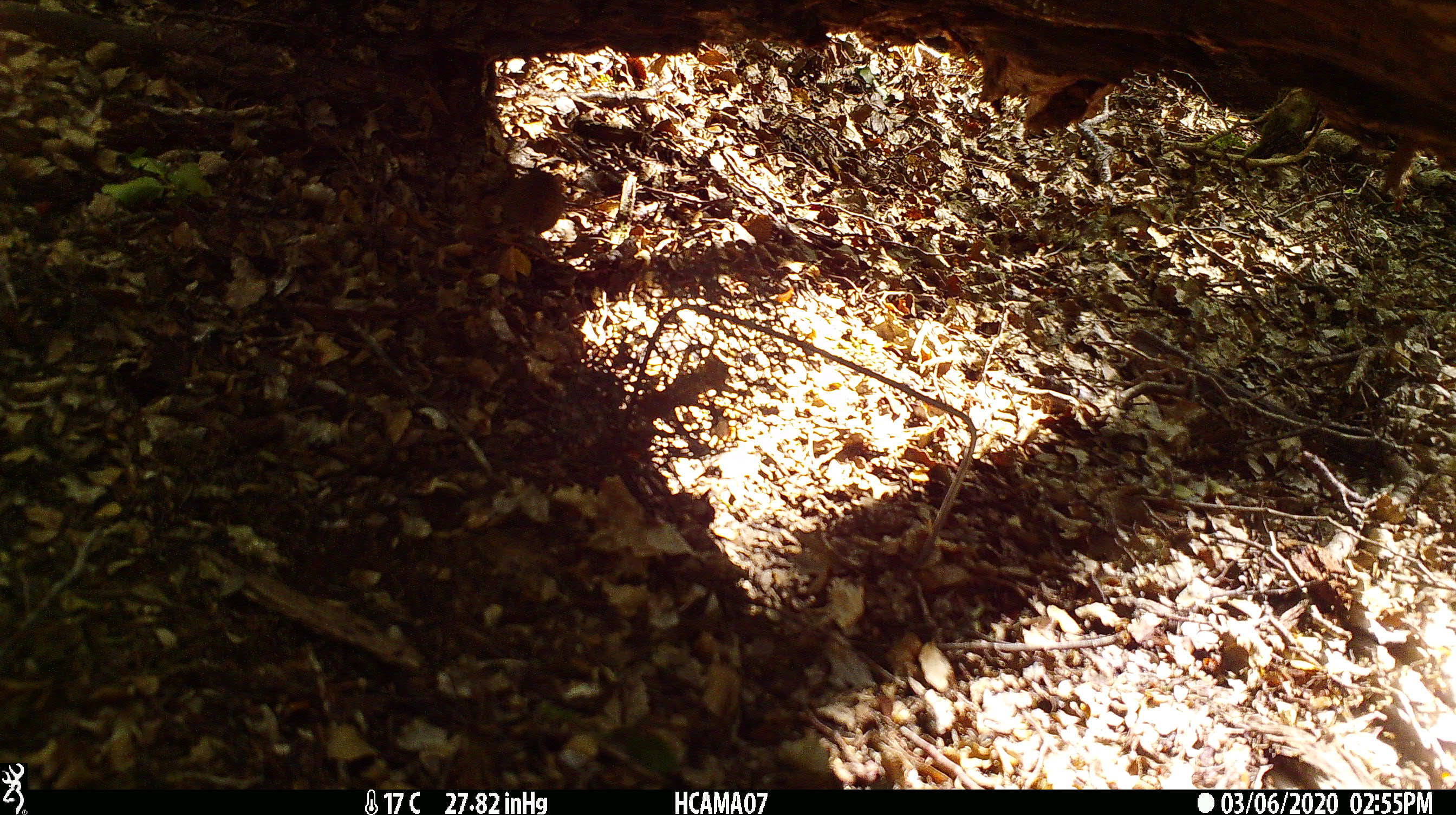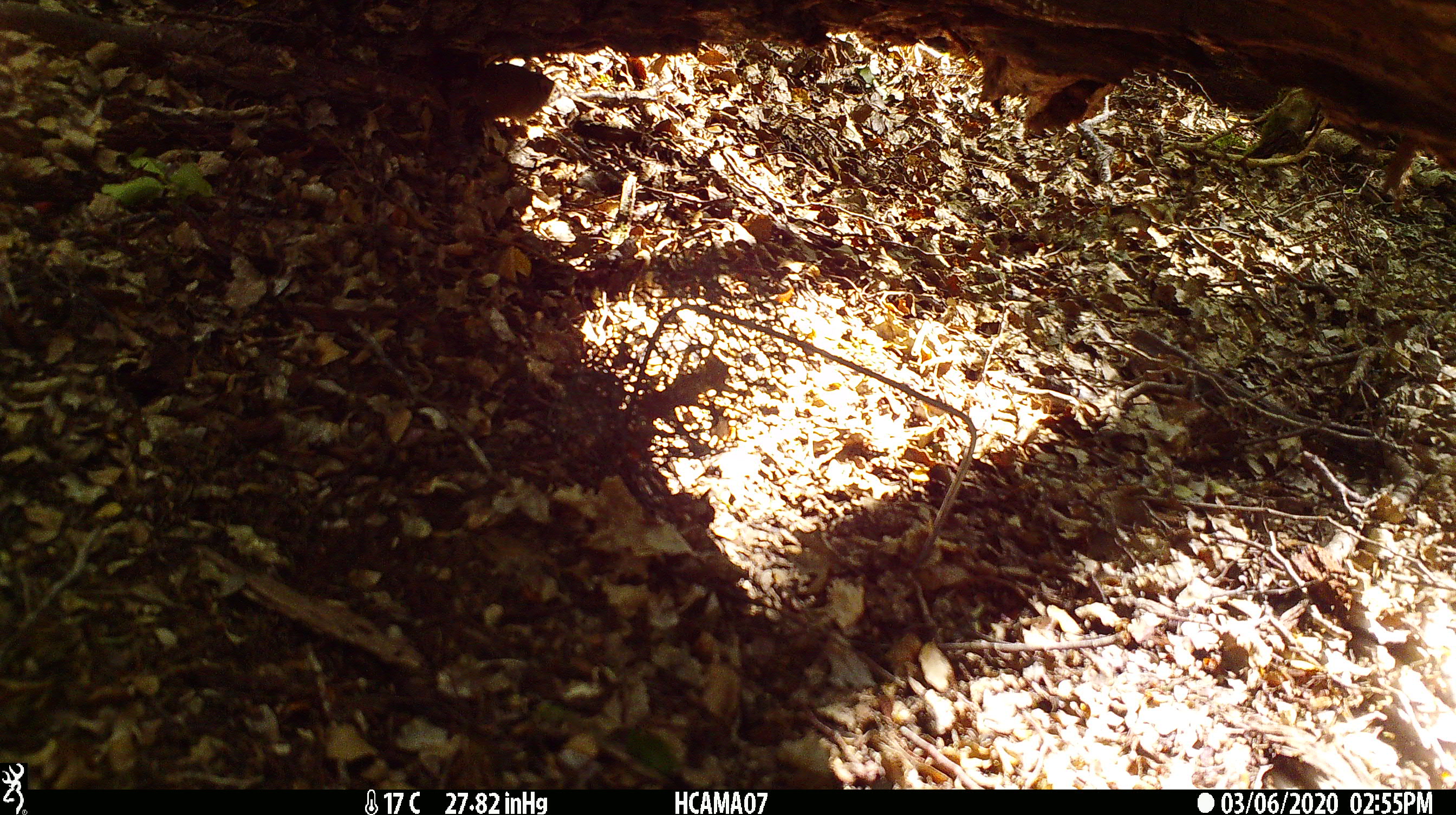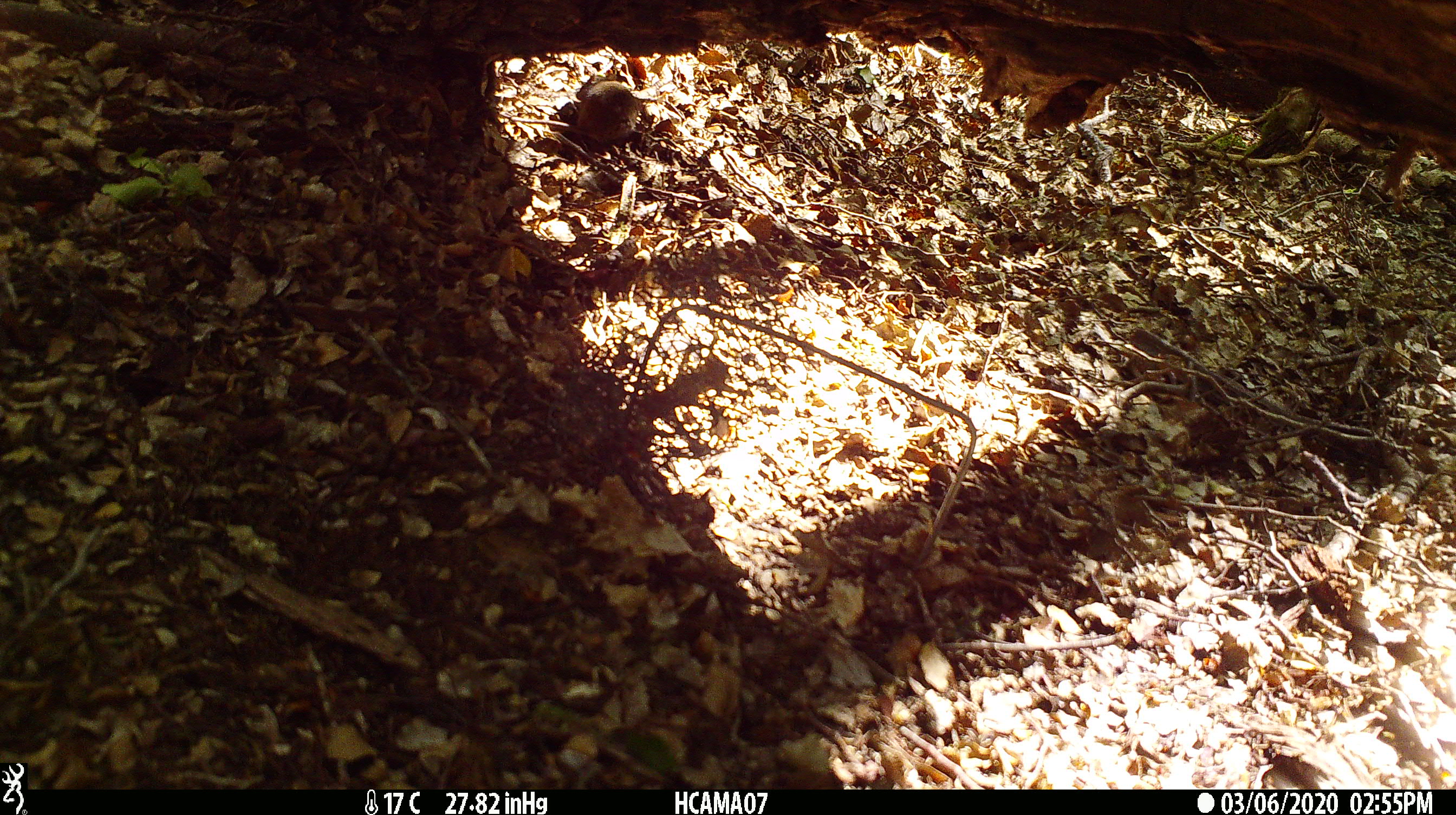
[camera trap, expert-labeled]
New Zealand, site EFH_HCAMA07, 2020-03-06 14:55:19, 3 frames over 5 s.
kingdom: Animalia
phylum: Chordata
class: Mammalia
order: Rodentia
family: Muridae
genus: Mus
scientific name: Mus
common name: mouse